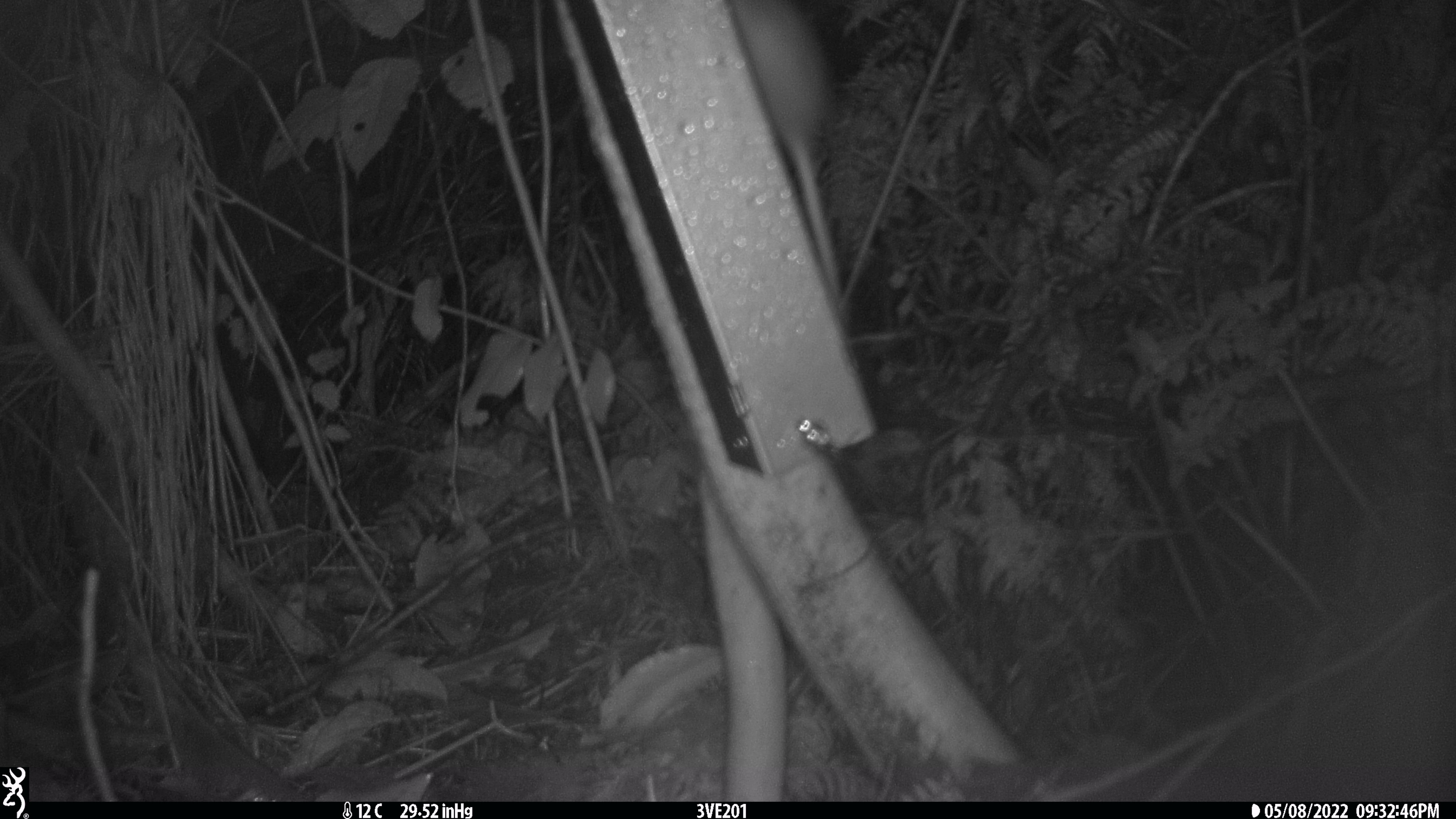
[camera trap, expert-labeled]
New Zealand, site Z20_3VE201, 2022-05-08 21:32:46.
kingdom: Animalia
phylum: Chordata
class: Mammalia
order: Rodentia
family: Muridae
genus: Rattus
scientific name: Rattus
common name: rat